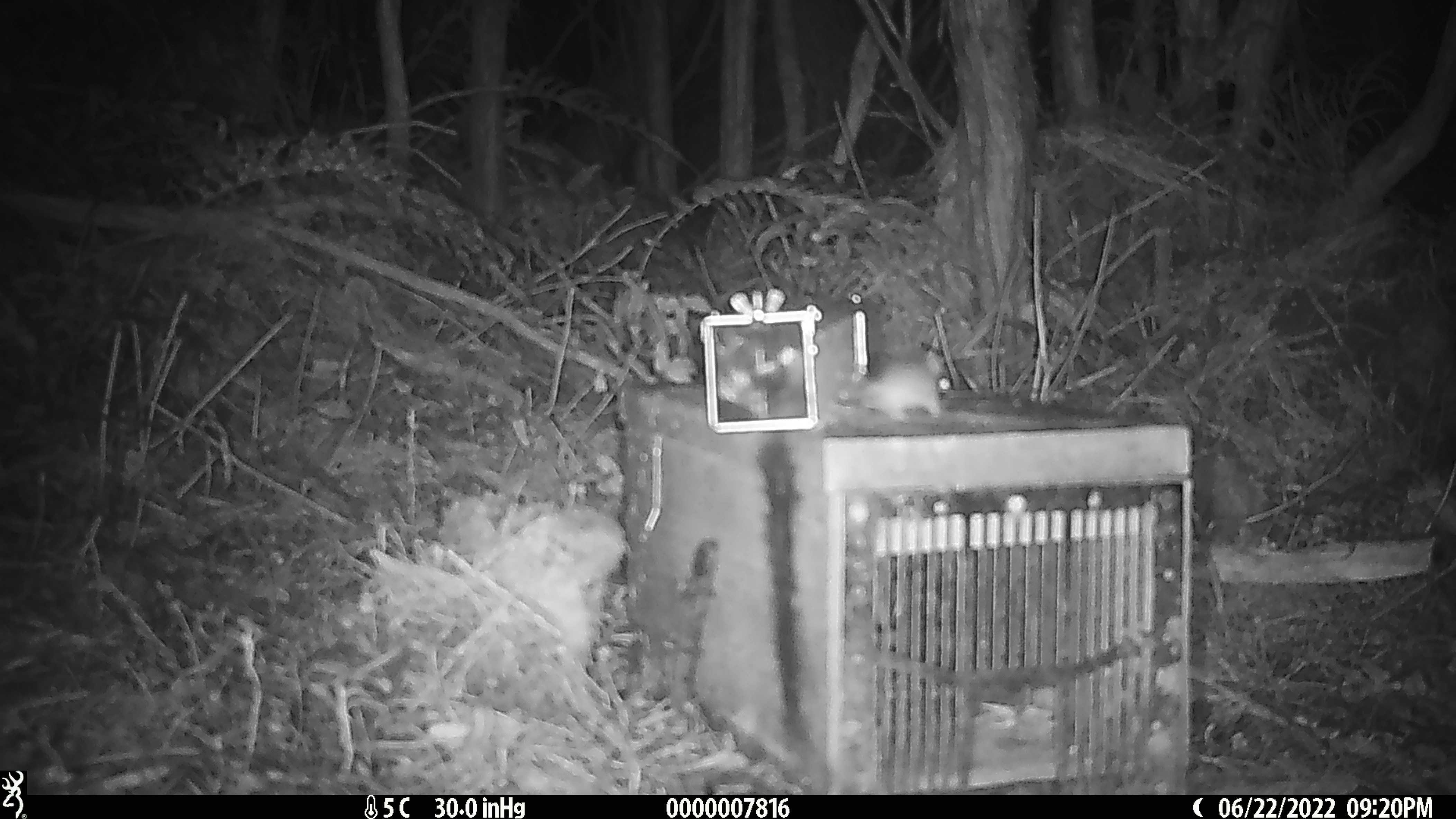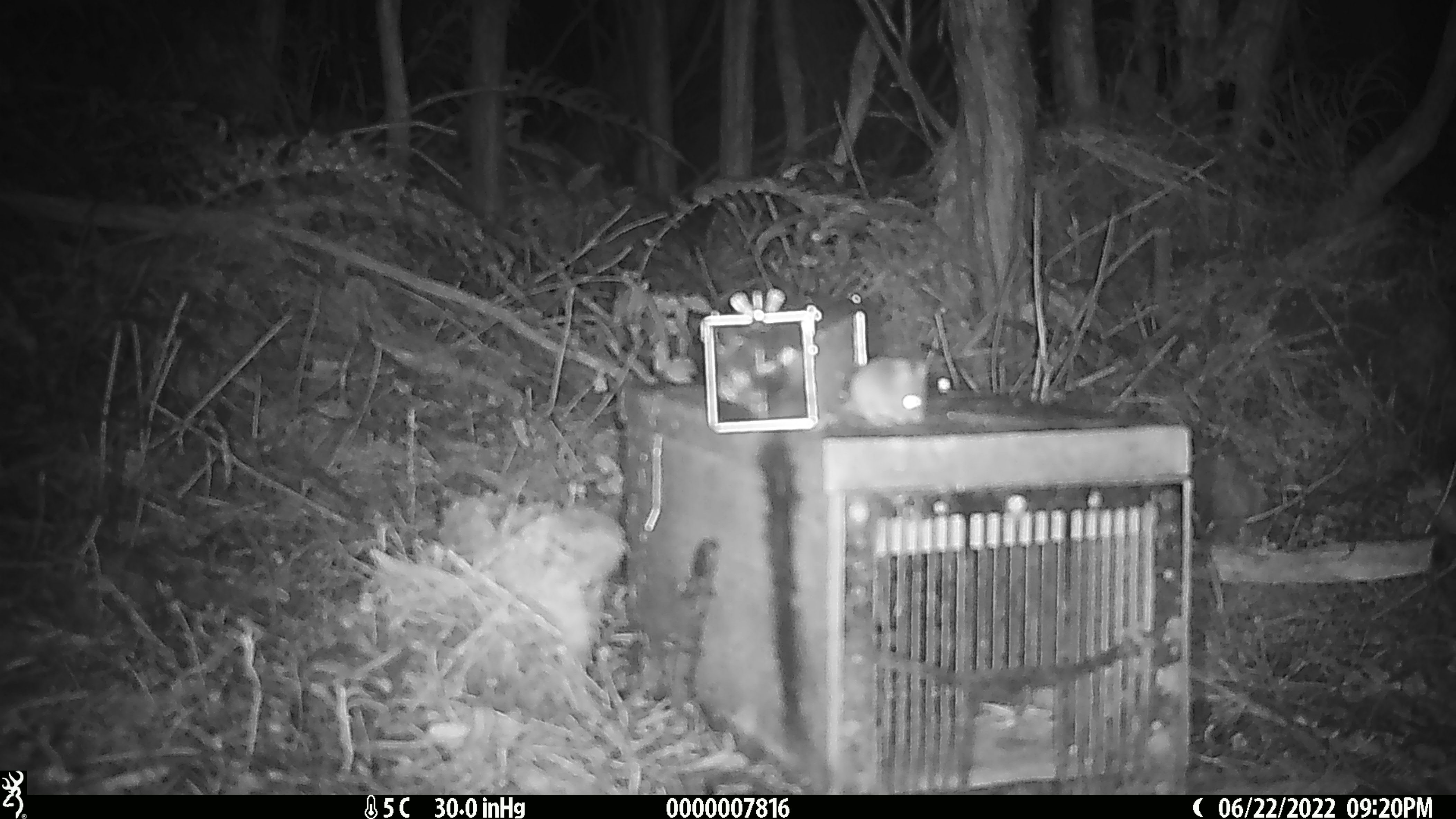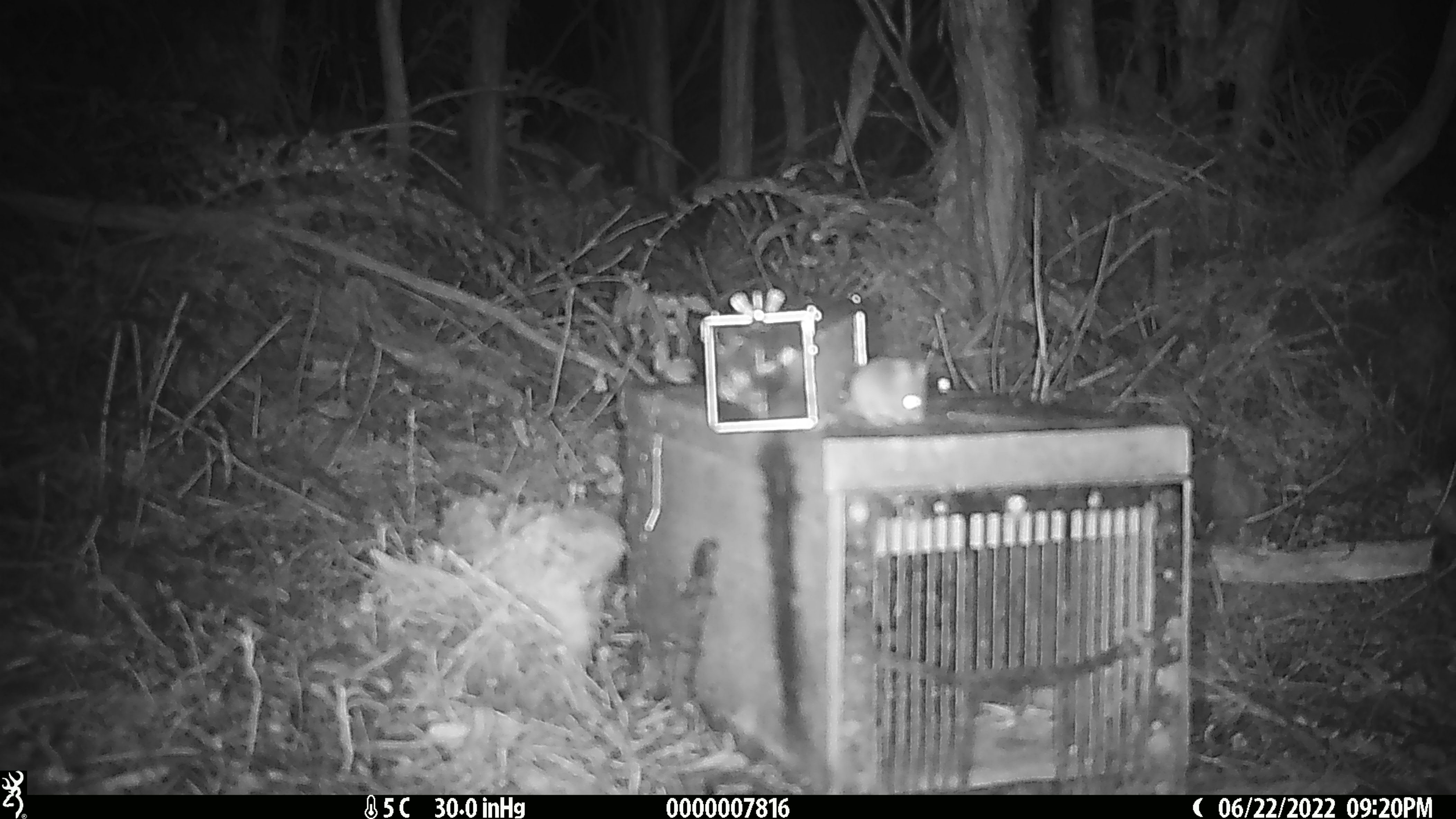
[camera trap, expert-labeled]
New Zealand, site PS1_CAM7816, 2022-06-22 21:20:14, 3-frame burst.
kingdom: Animalia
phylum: Chordata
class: Mammalia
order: Rodentia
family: Muridae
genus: Mus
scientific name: Mus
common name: mouse